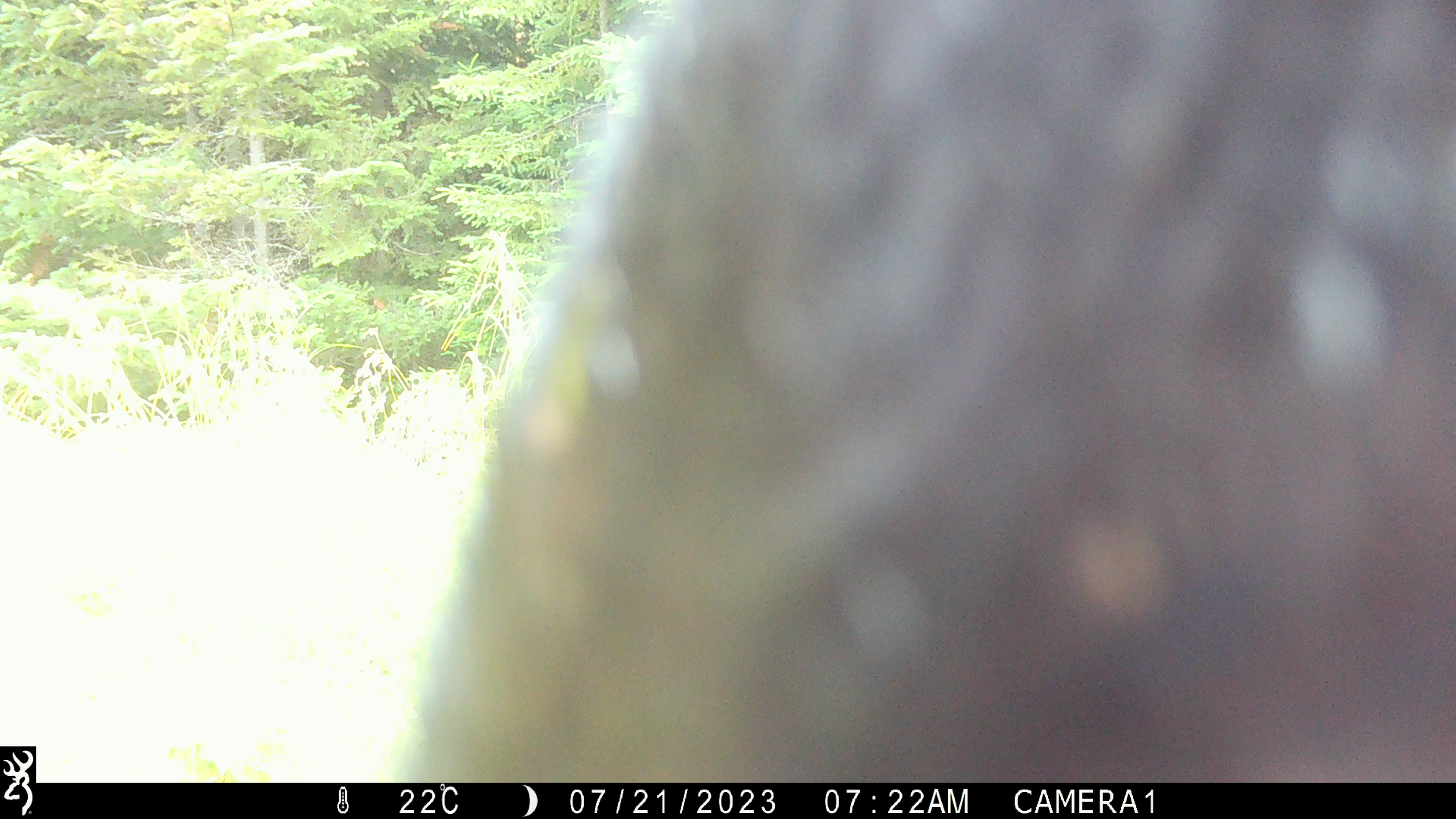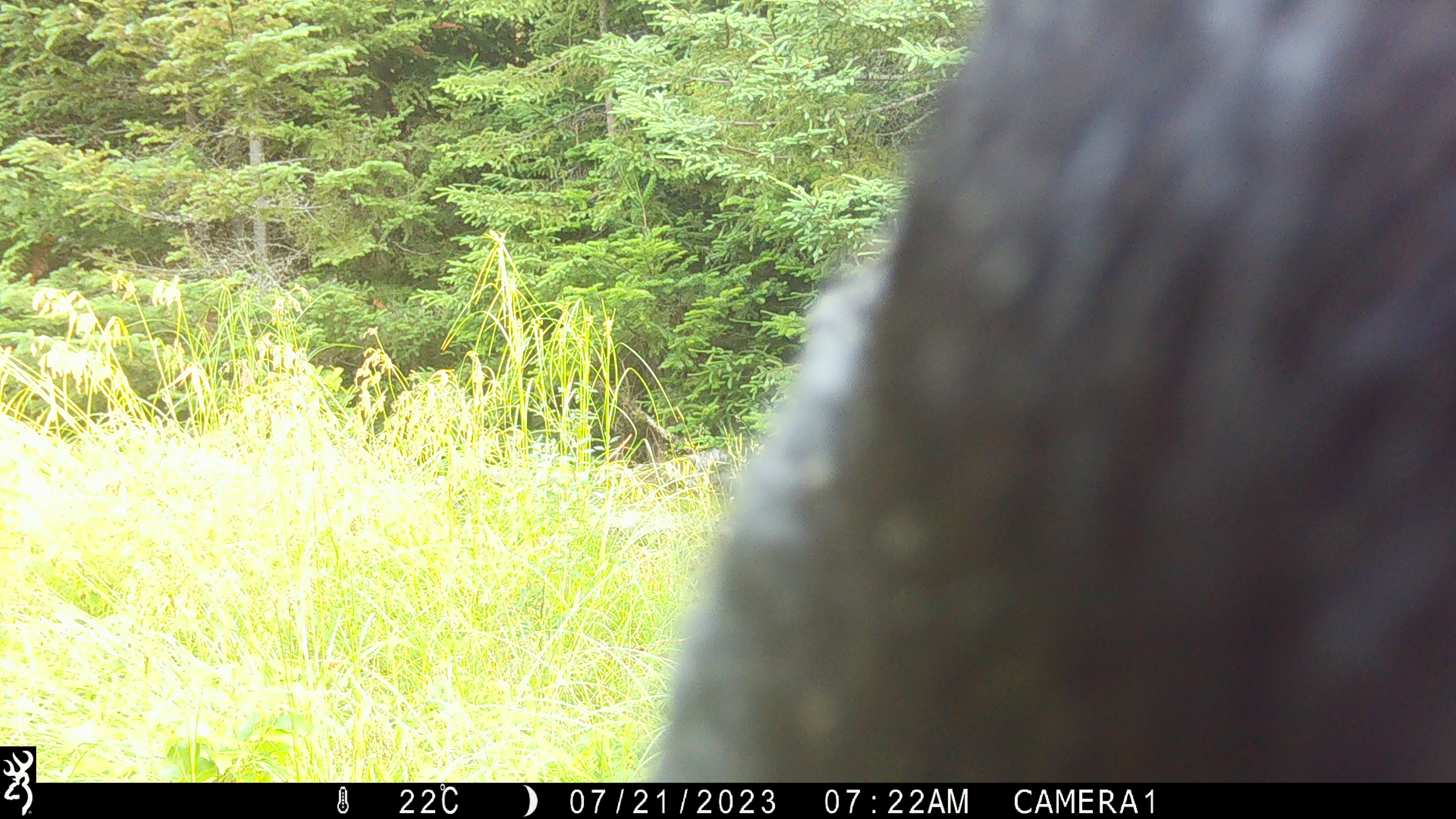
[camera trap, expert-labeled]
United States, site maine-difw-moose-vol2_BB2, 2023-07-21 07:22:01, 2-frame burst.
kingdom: Animalia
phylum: Chordata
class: Mammalia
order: Carnivora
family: Ursidae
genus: Ursus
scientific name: Ursus americanus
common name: black bear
Black bear (Ursus americanus).